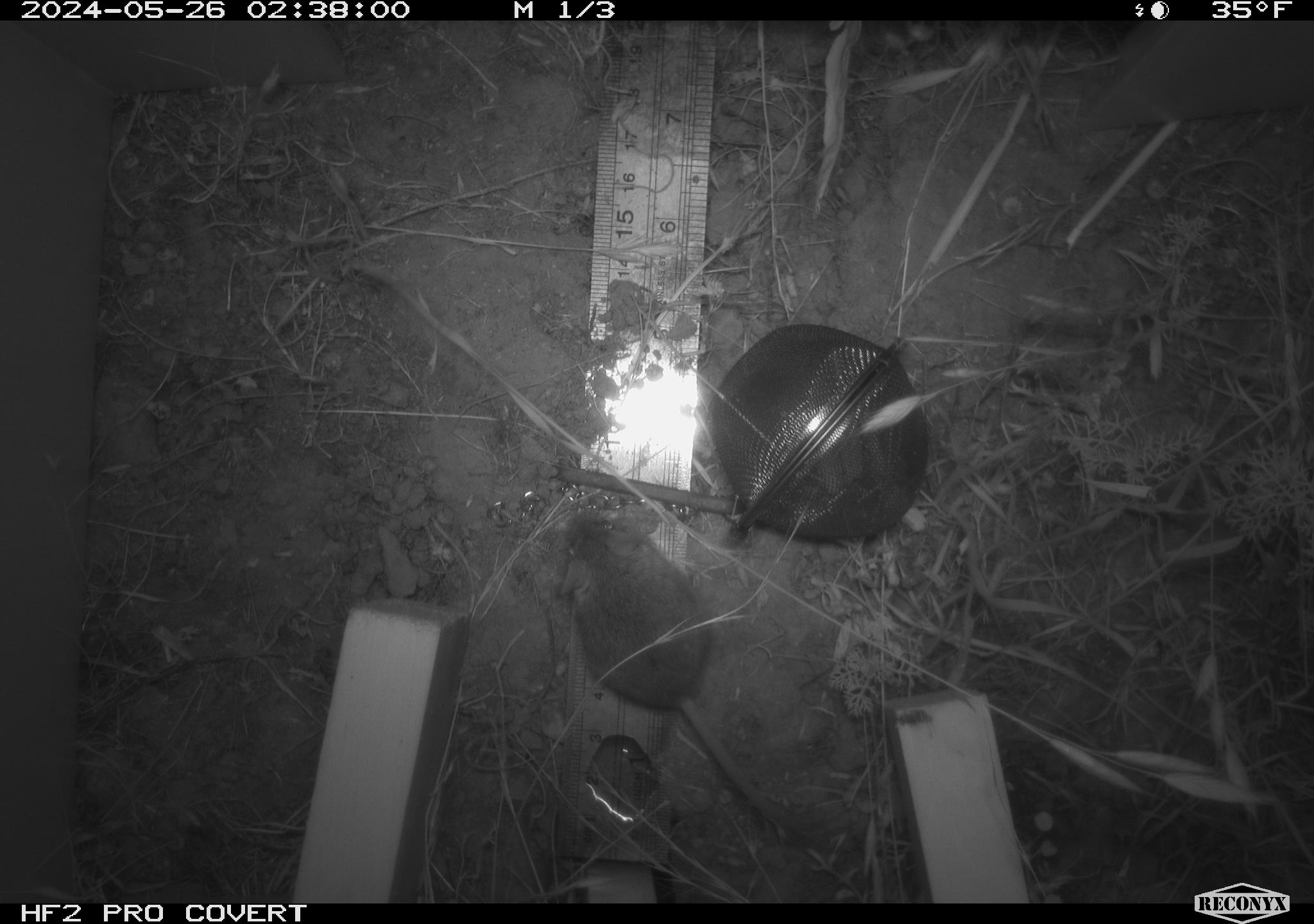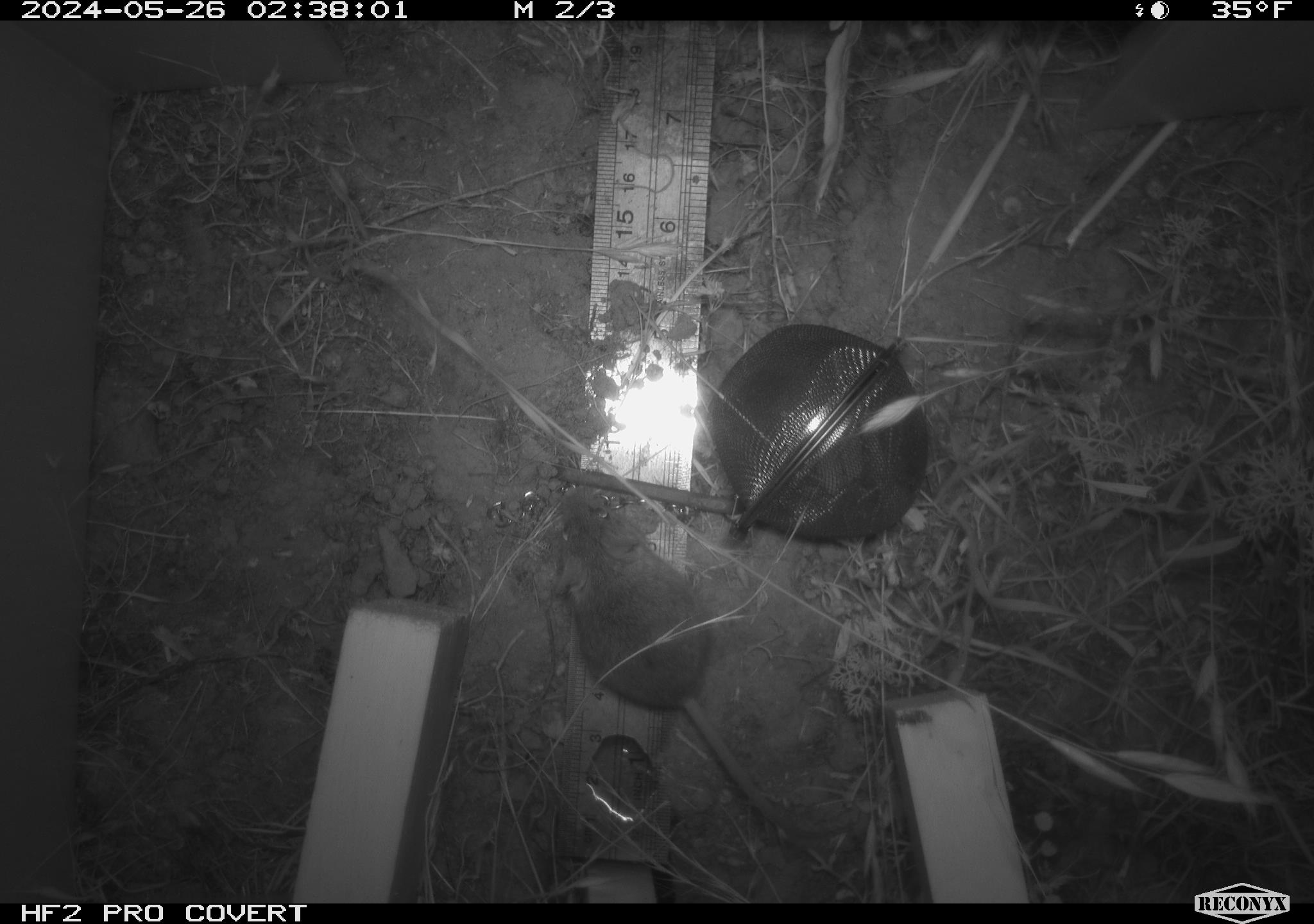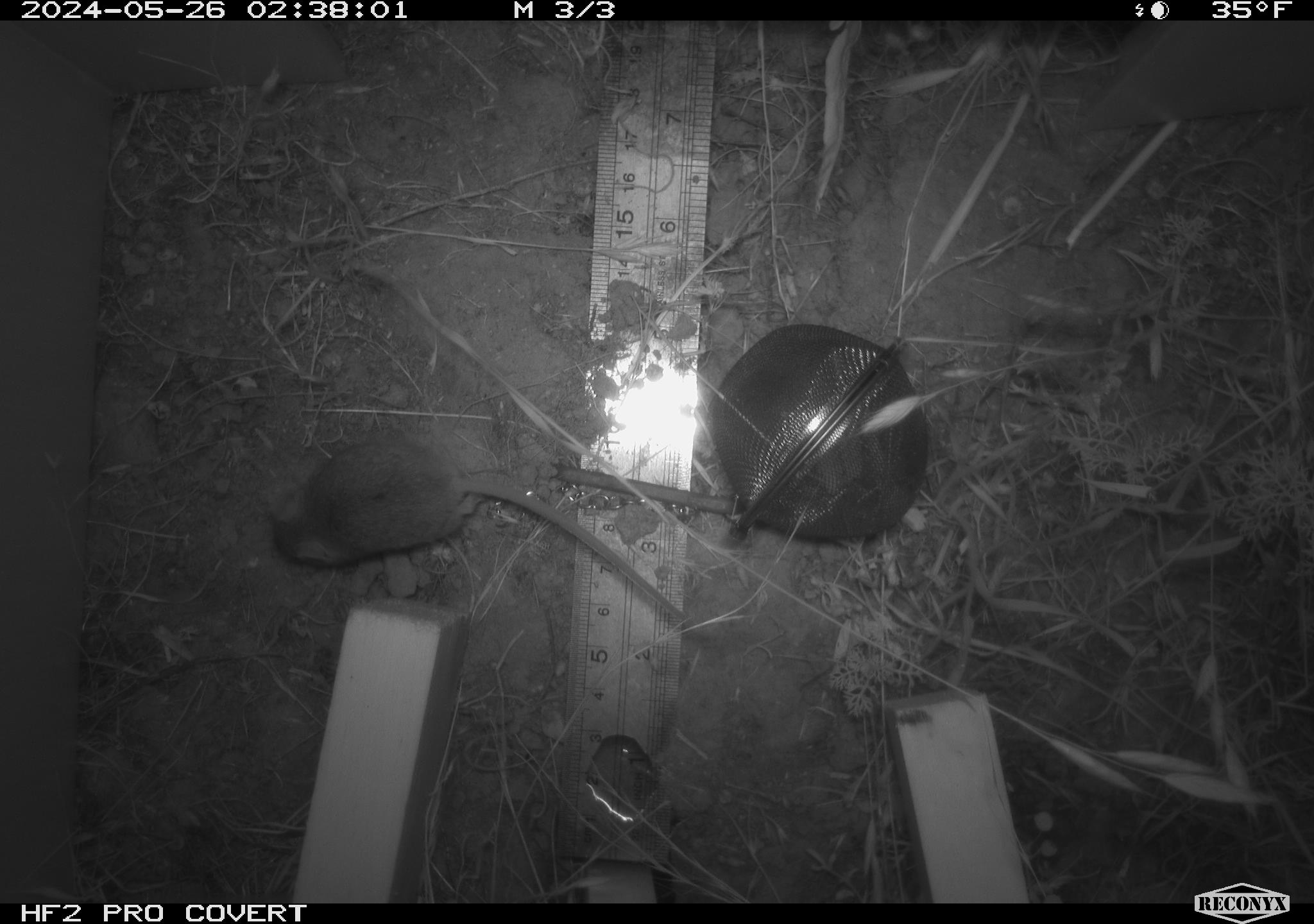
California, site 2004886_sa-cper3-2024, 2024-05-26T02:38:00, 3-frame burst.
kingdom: Animalia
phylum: Chordata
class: Mammalia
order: Rodentia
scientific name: Rodentia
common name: rodent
Rodent (Rodentia).